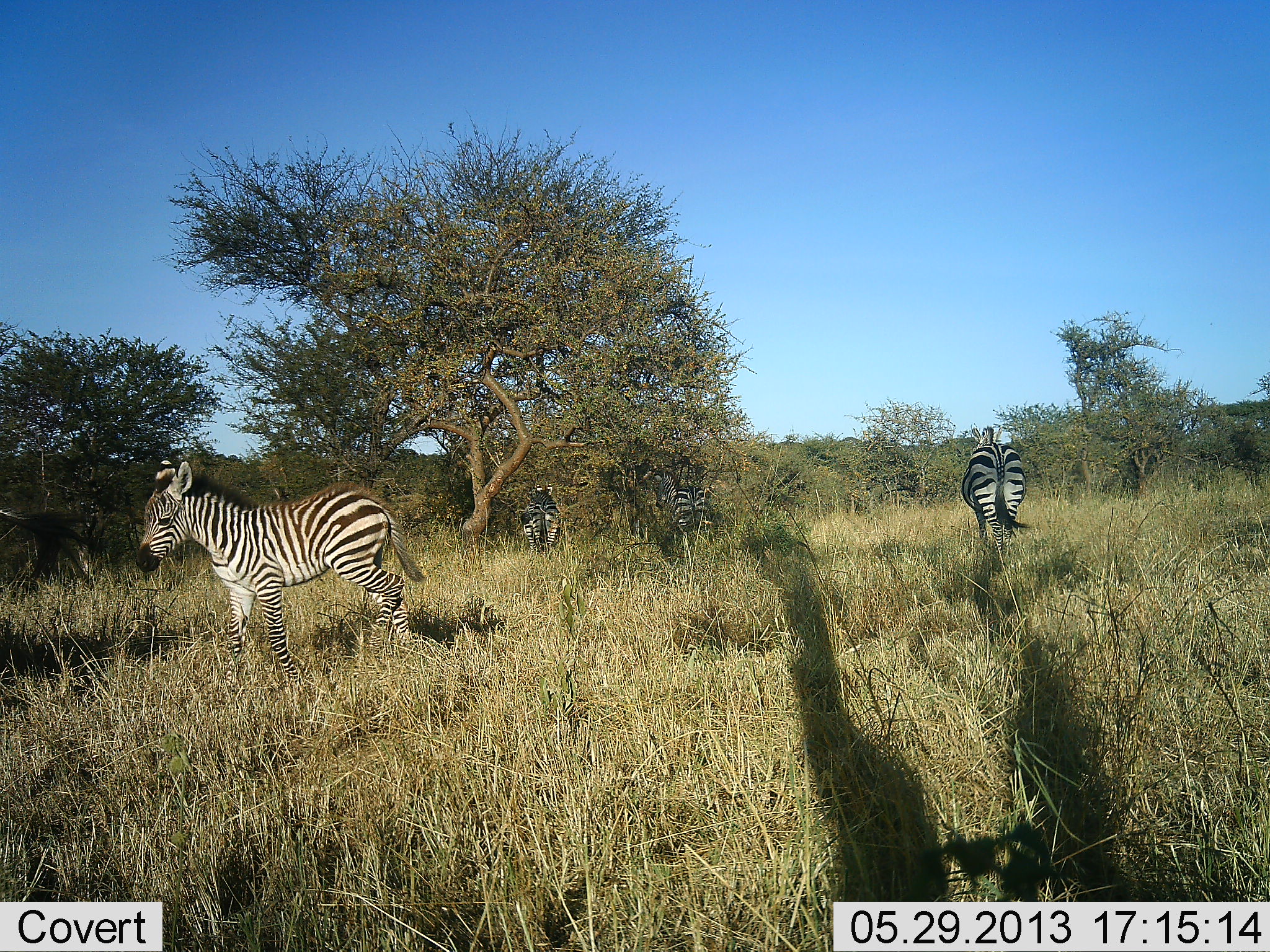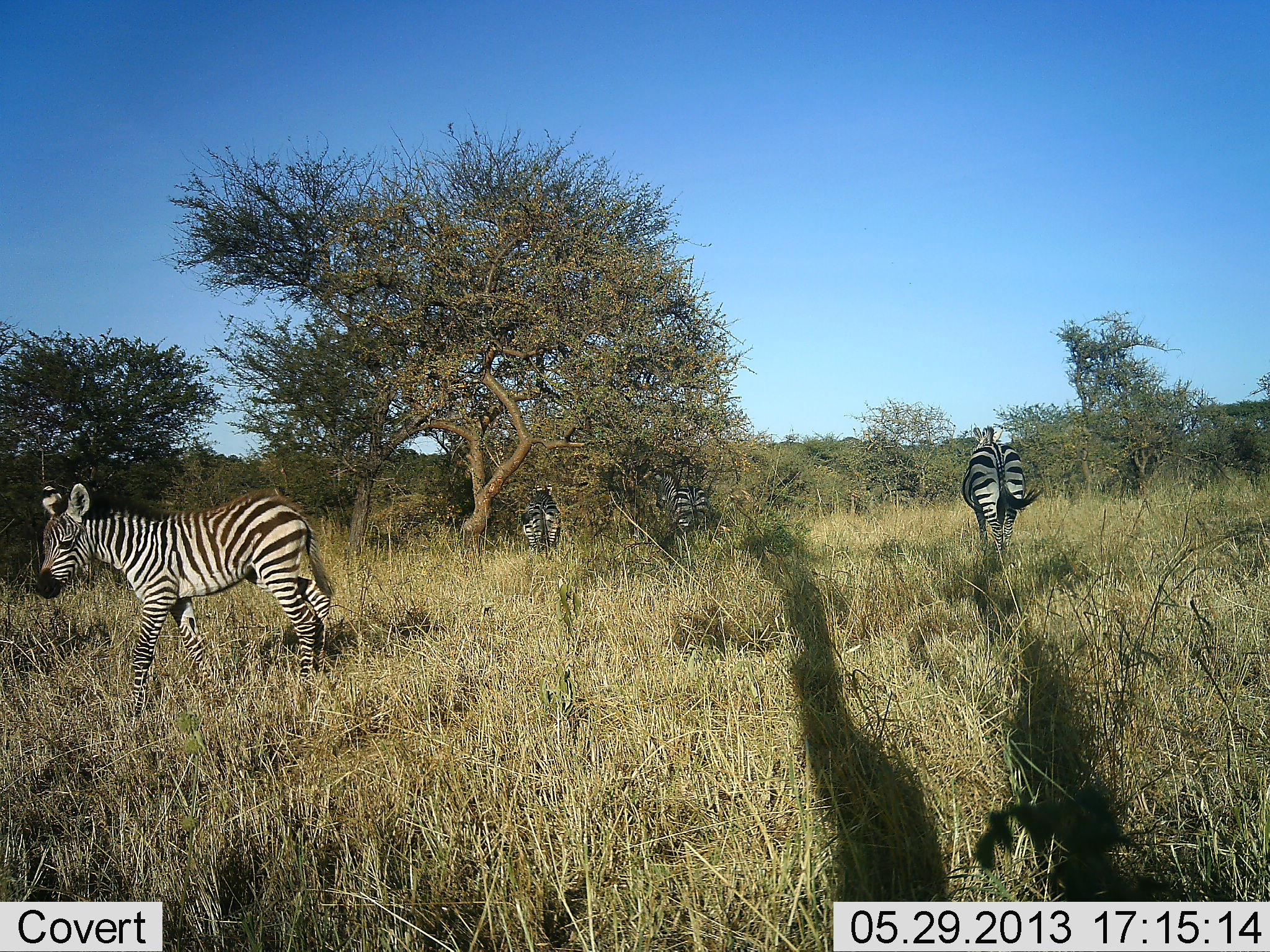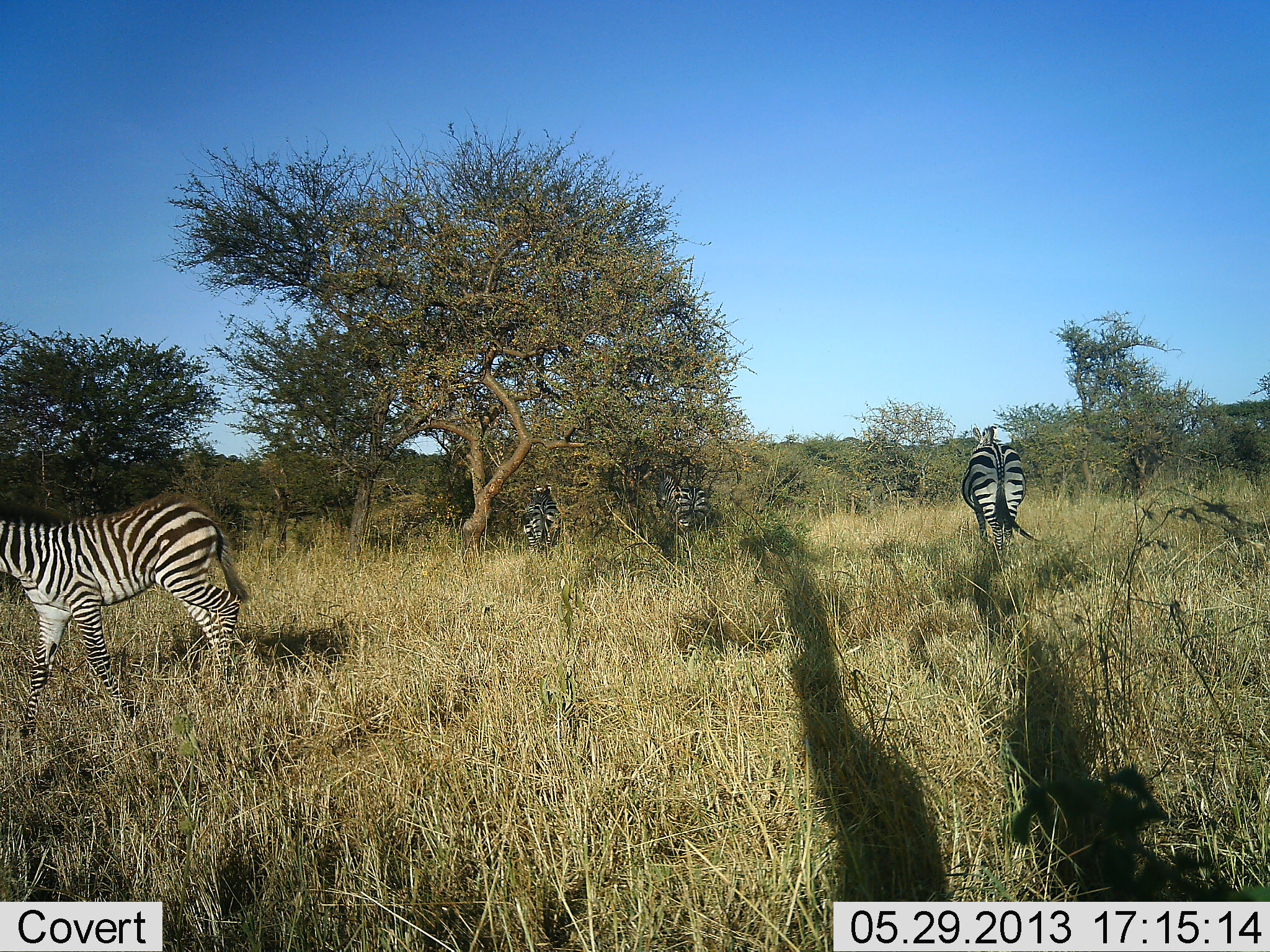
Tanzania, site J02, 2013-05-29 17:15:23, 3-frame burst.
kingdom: Animalia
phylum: Chordata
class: Mammalia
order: Perissodactyla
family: Equidae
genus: Equus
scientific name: Equus quagga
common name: plains zebra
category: zebra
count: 4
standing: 68%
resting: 5%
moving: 84%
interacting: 3%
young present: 47%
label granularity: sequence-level